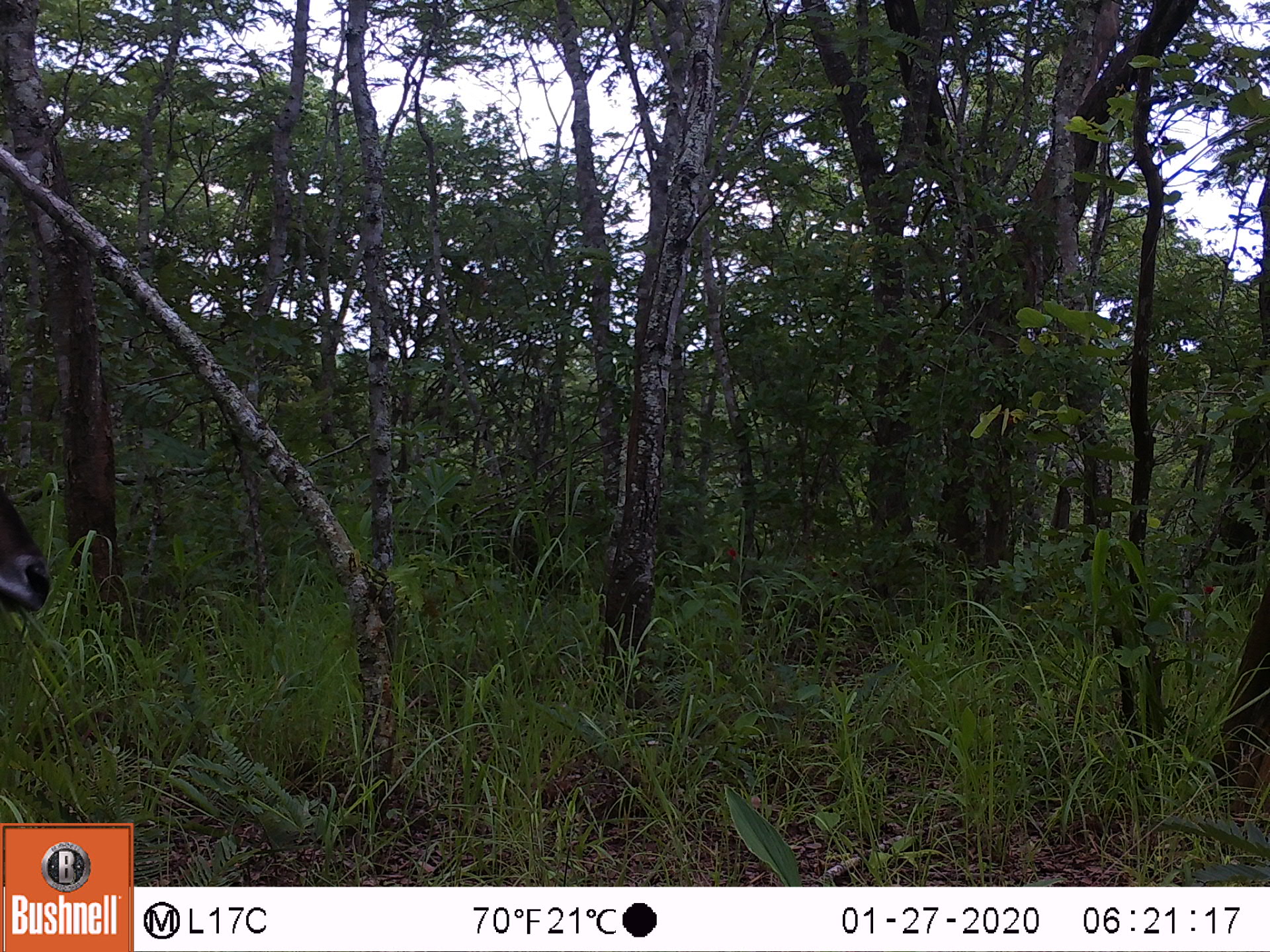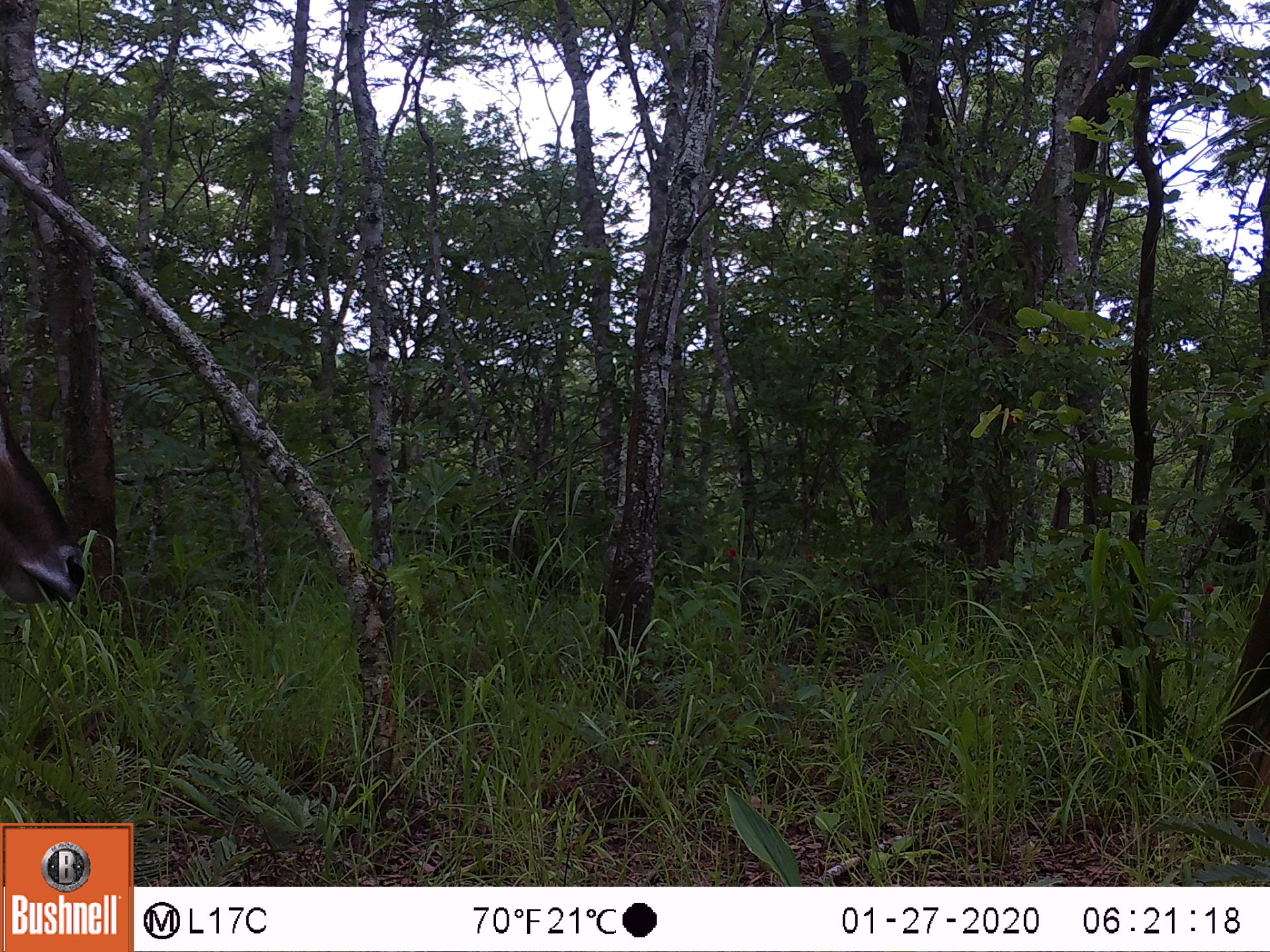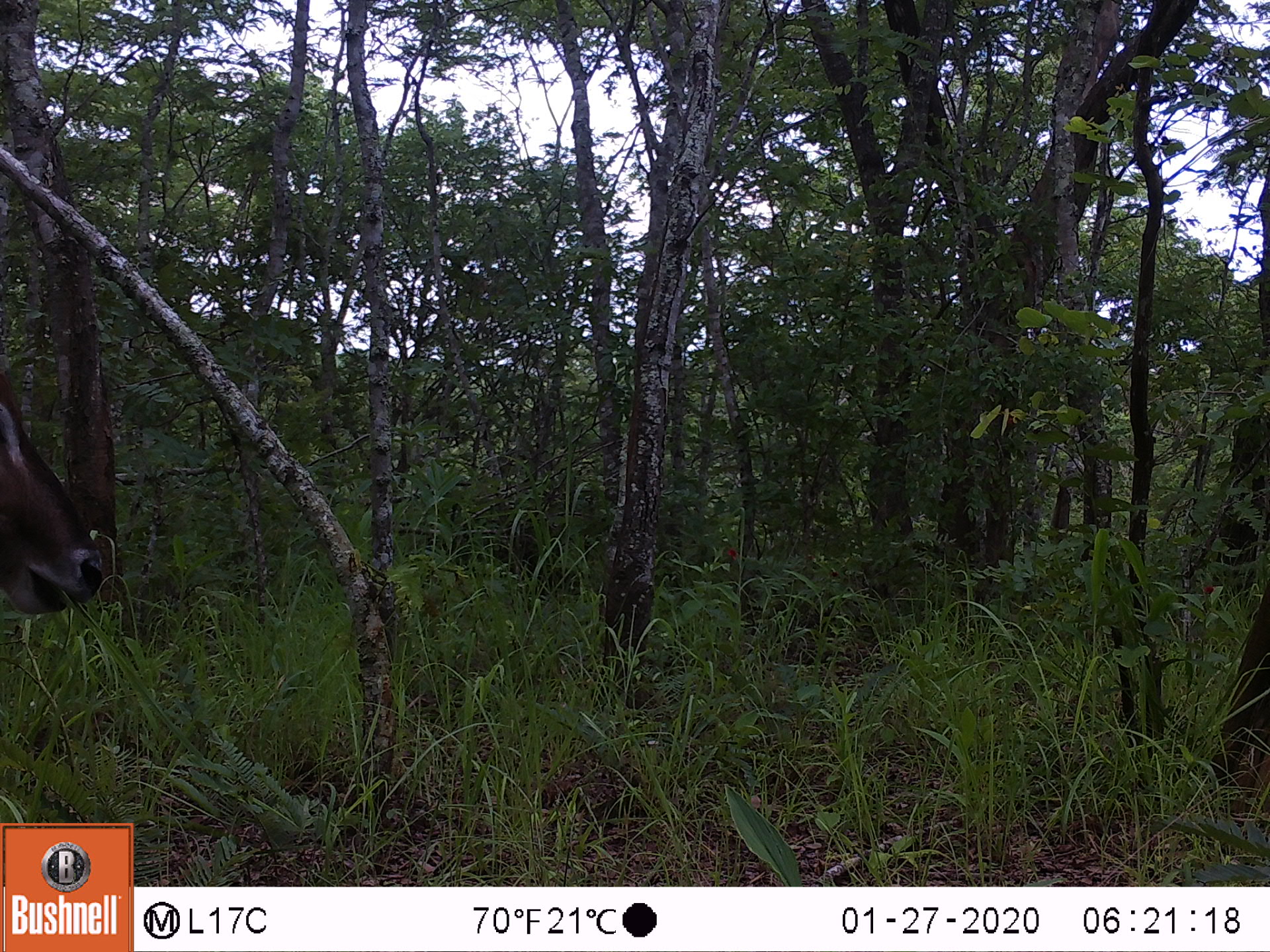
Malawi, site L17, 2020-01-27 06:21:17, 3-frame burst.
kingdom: Animalia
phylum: Chordata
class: Mammalia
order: Artiodactyla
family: Bovidae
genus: Kobus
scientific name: Kobus ellipsiprymnus ellipsiprymnus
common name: common waterbuck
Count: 1.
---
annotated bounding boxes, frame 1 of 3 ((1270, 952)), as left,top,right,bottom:
common waterbuck: 1,477,53,617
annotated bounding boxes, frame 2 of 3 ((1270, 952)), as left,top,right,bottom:
common waterbuck: 1,423,85,612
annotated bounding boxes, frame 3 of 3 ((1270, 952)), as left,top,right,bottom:
common waterbuck: 1,377,102,620